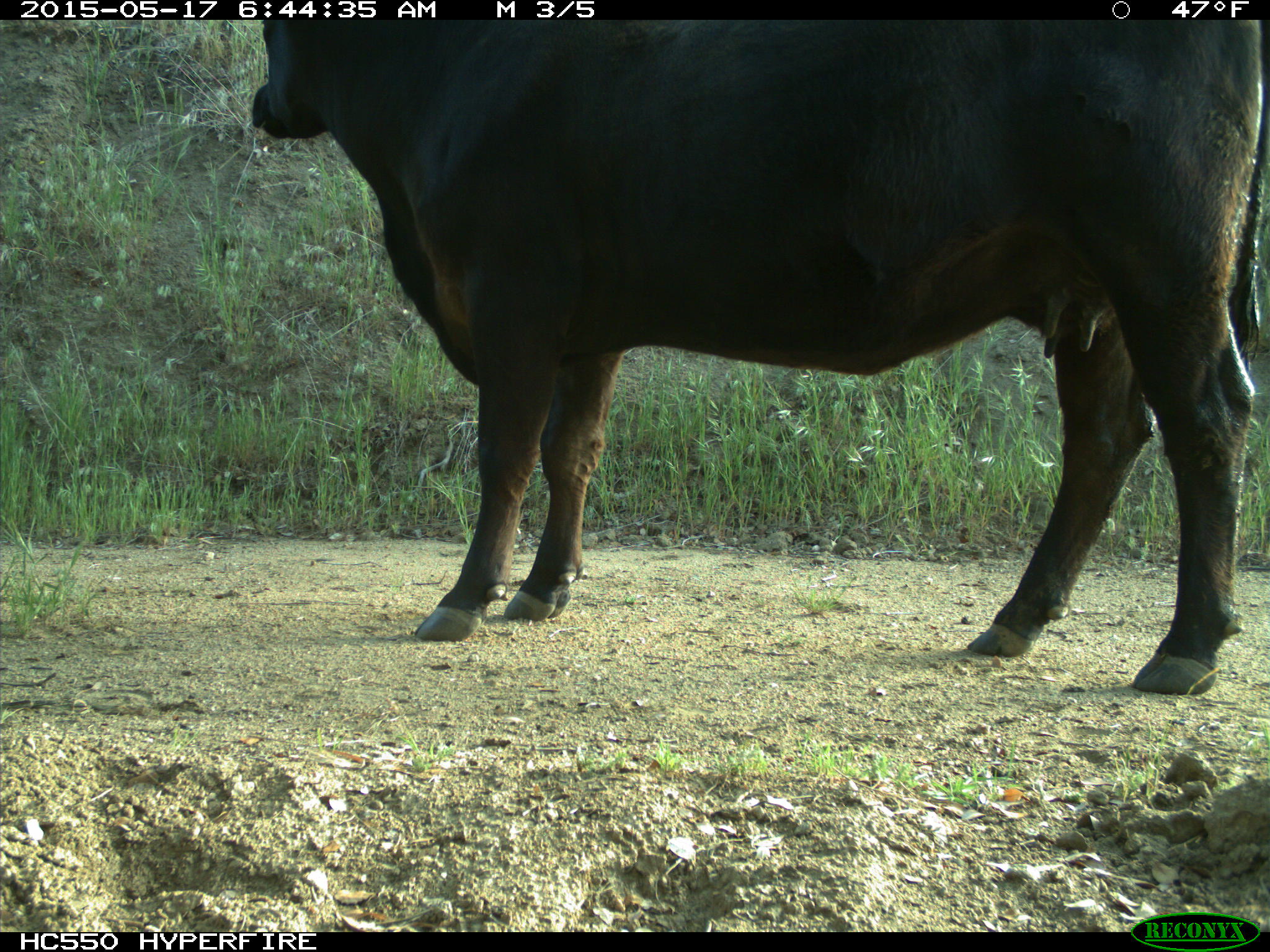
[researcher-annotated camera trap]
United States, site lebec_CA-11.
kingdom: Animalia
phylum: Chordata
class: Mammalia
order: Artiodactyla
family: Bovidae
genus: Bos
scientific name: Bos taurus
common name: domestic cow